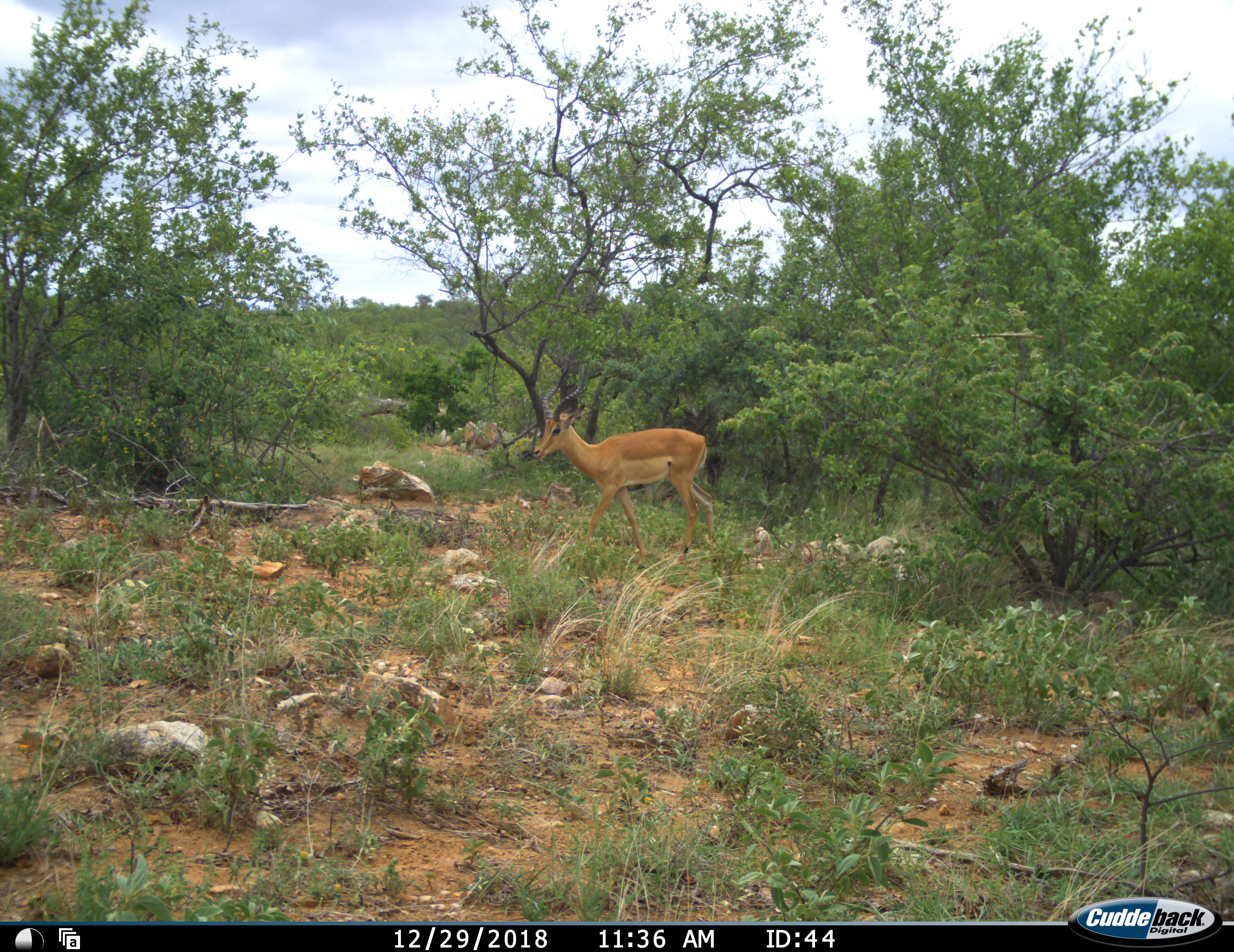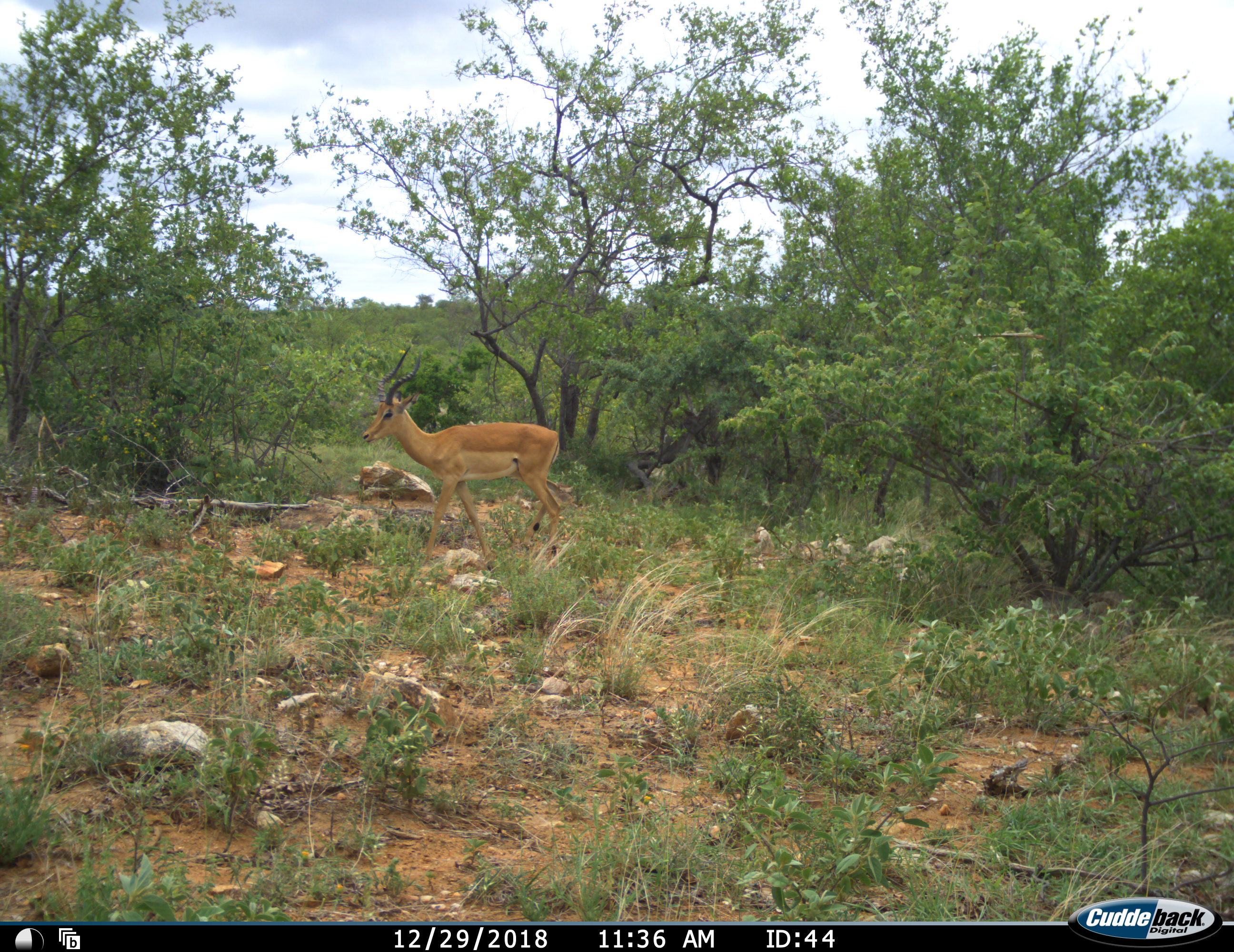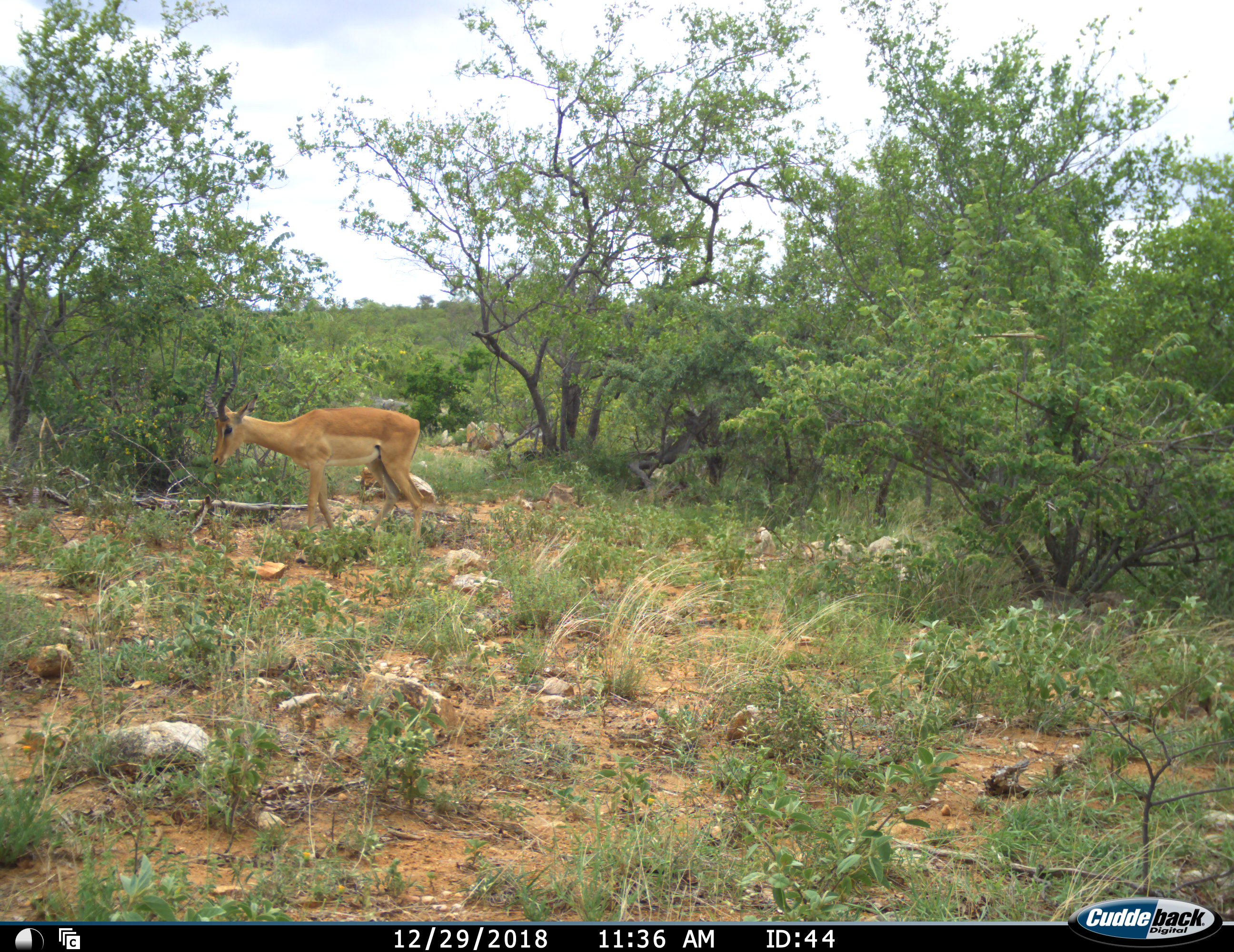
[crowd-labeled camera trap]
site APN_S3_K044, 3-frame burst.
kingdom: Animalia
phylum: Chordata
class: Mammalia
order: Artiodactyla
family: Bovidae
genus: Aepyceros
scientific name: Aepyceros melampus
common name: impala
Impala (Aepyceros melampus), count 1. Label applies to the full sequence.